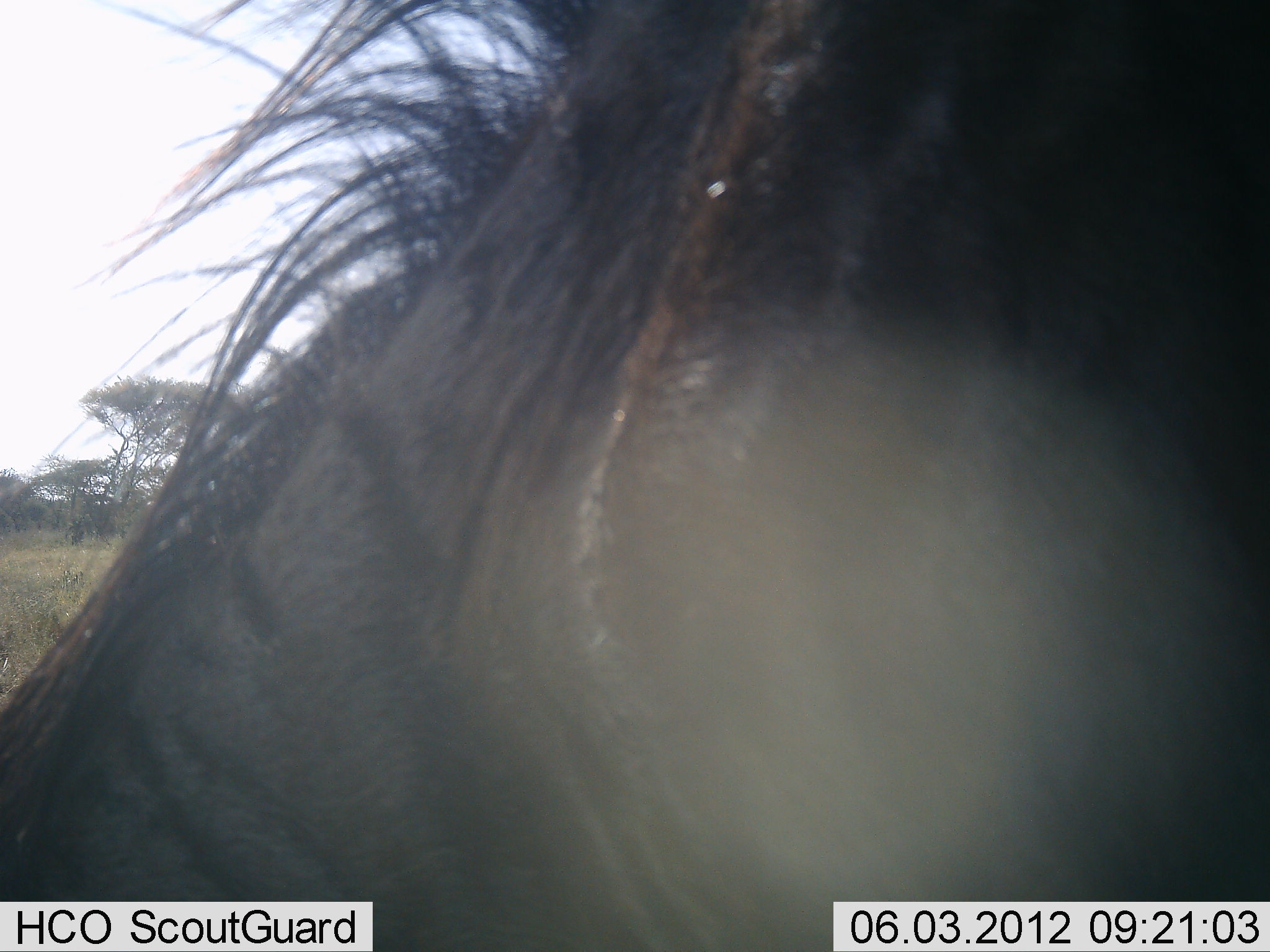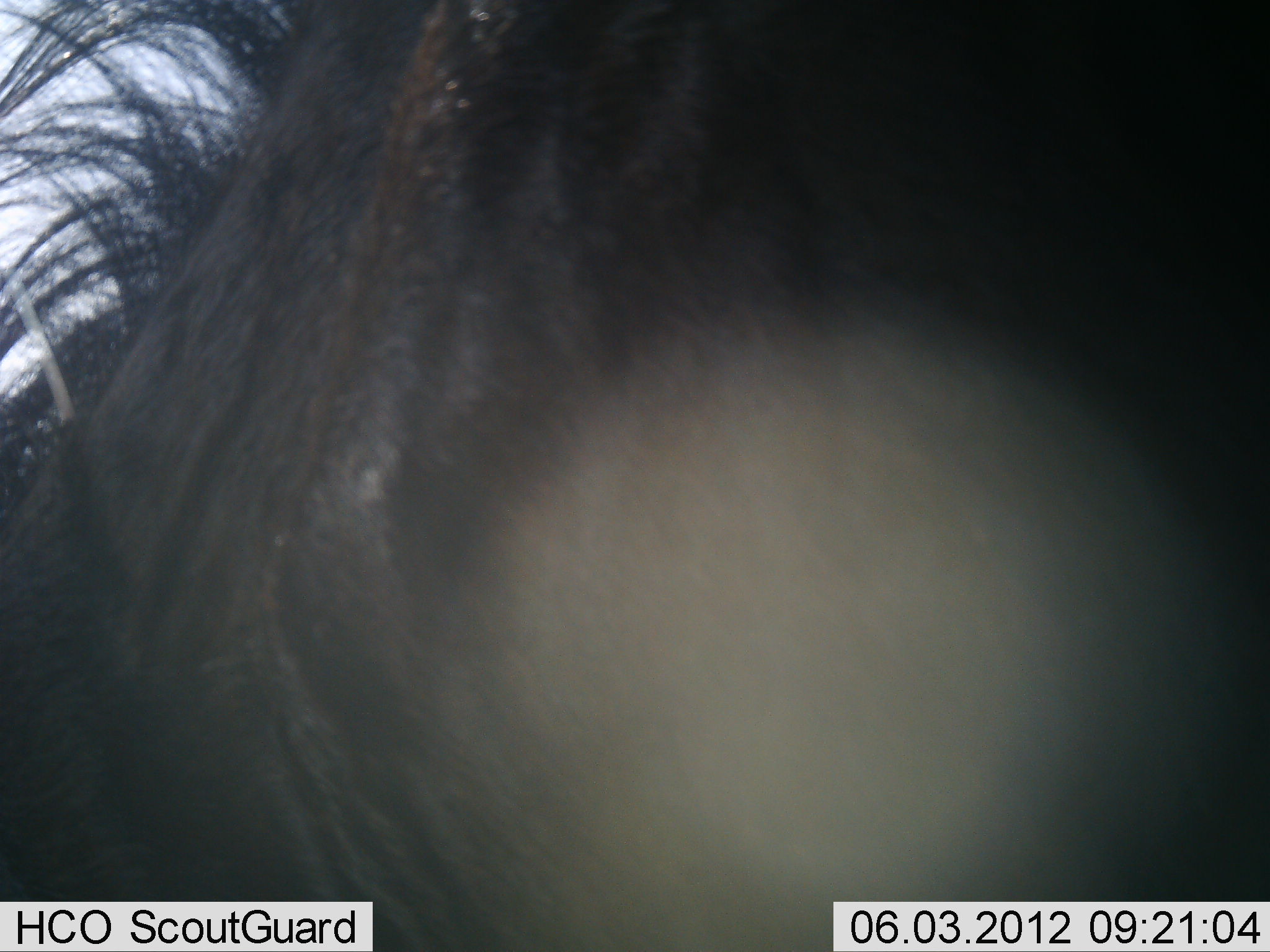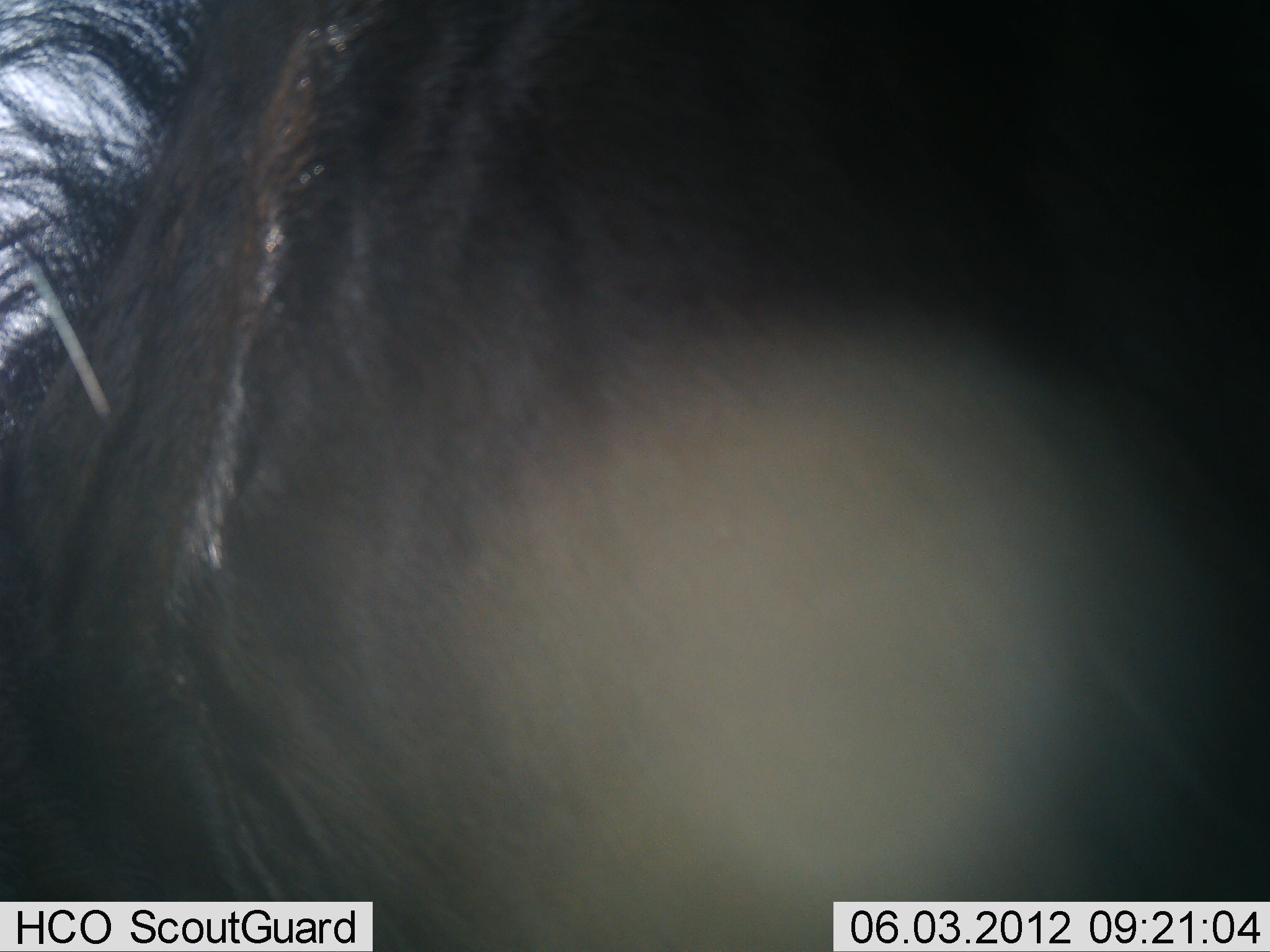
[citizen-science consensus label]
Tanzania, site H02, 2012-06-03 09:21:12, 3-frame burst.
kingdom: Animalia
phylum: Chordata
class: Mammalia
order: Artiodactyla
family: Bovidae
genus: Connochaetes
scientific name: Connochaetes taurinus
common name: blue wildebeest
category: wildebeest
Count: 1.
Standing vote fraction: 70%.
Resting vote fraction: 0%.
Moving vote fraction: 10%.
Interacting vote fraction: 10%.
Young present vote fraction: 0%.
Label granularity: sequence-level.